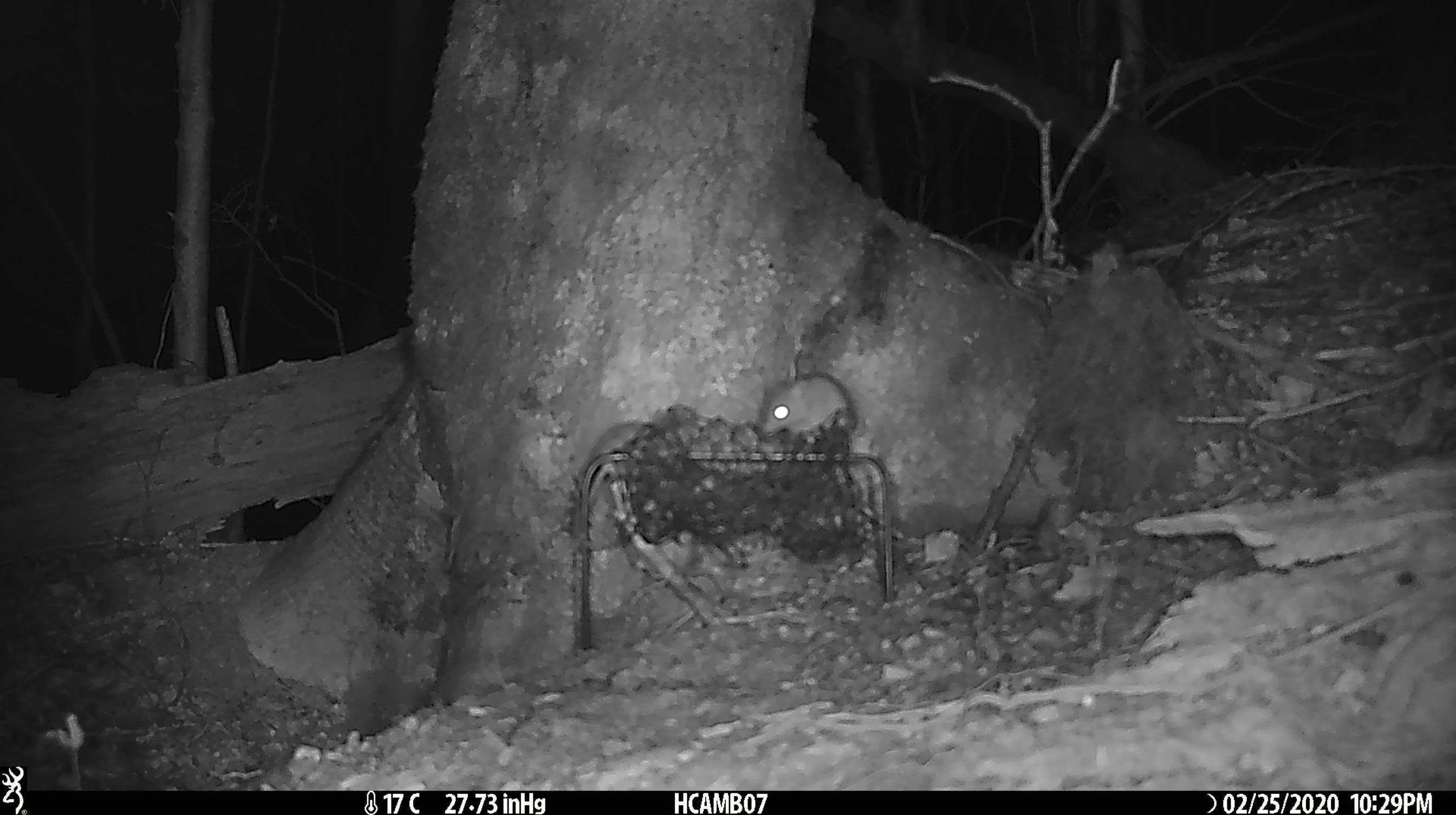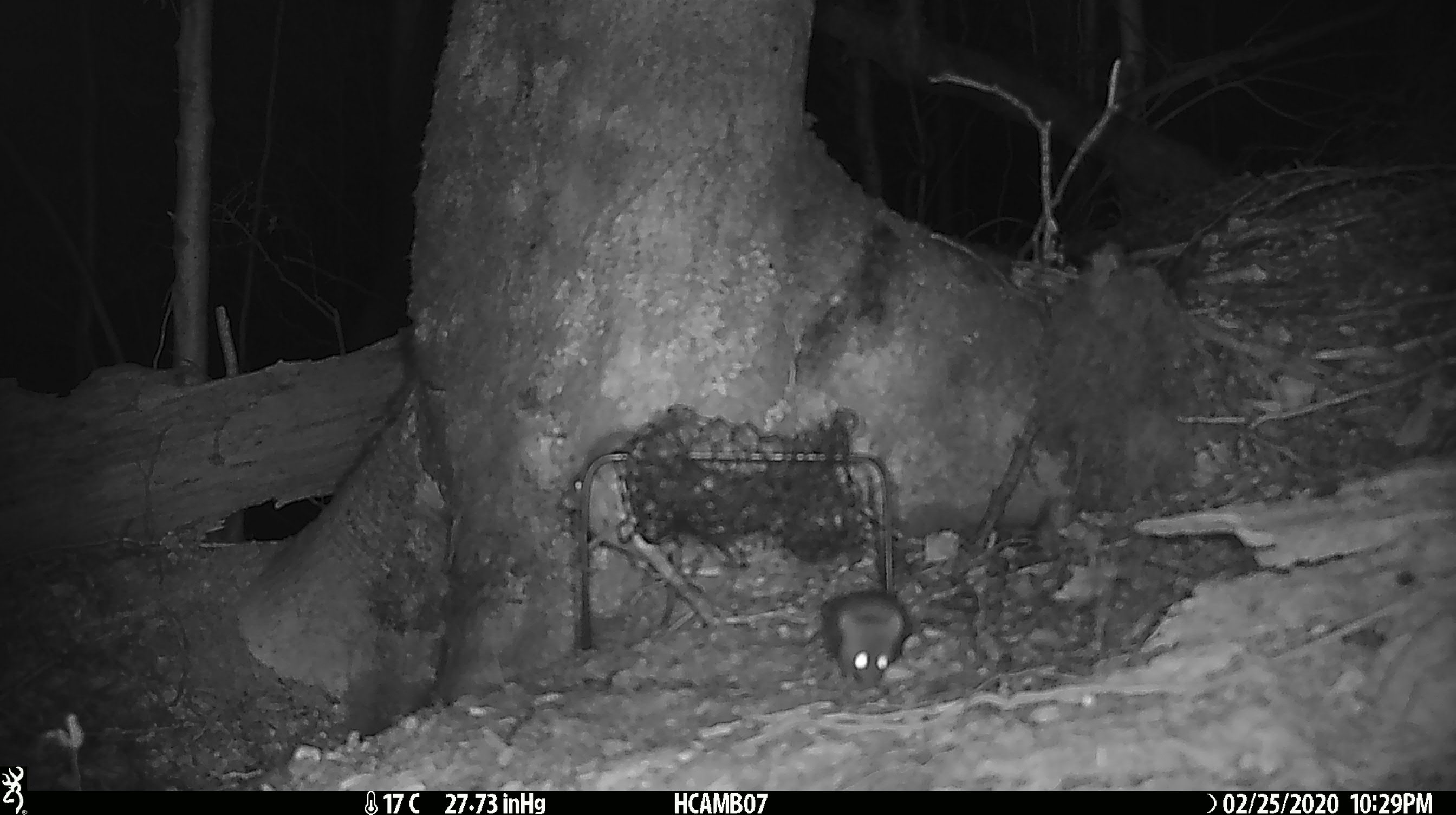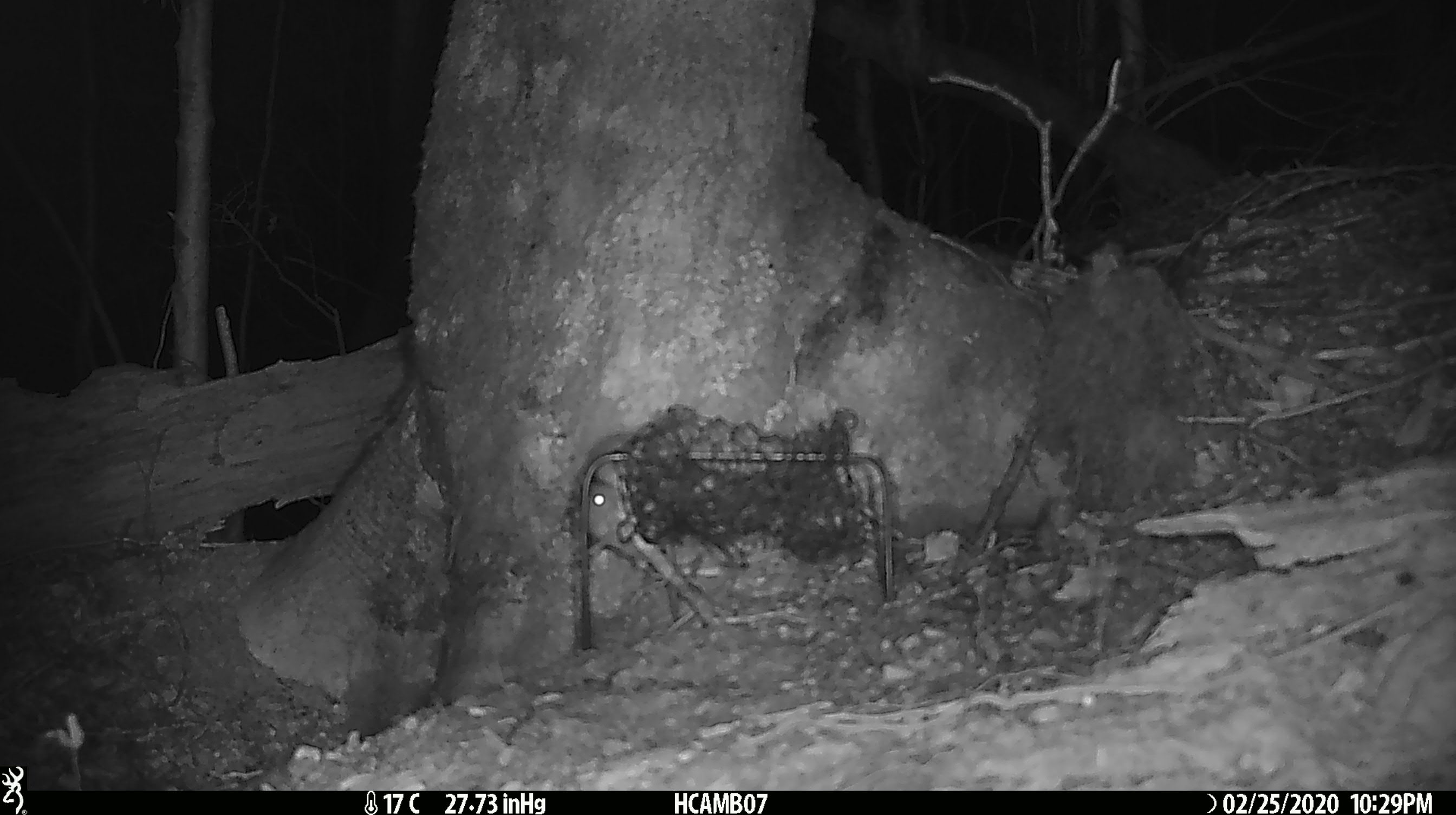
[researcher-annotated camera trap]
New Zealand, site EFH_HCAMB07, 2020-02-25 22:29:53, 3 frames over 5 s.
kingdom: Animalia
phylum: Chordata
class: Mammalia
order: Rodentia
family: Muridae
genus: Mus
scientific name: Mus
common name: mouse